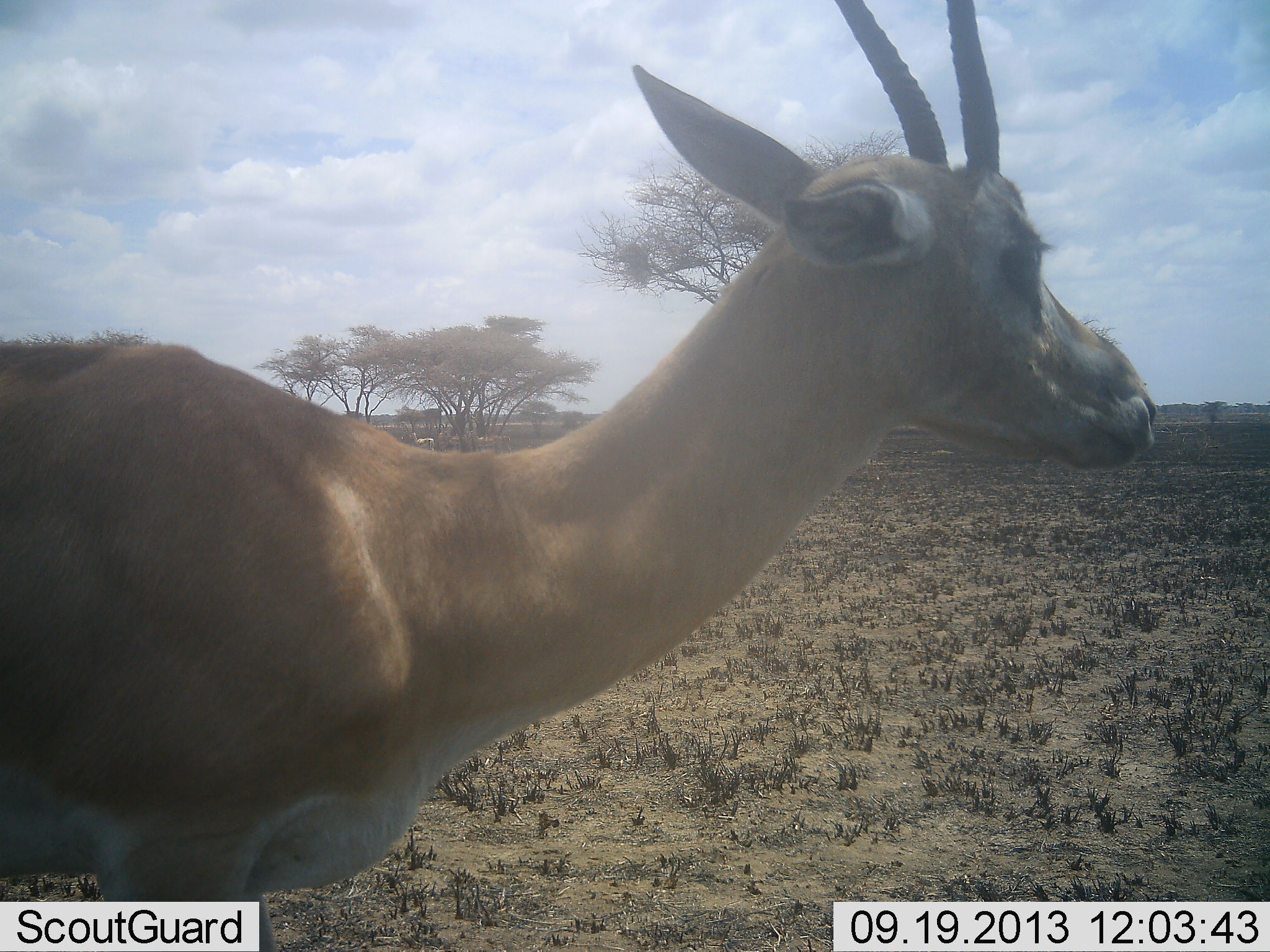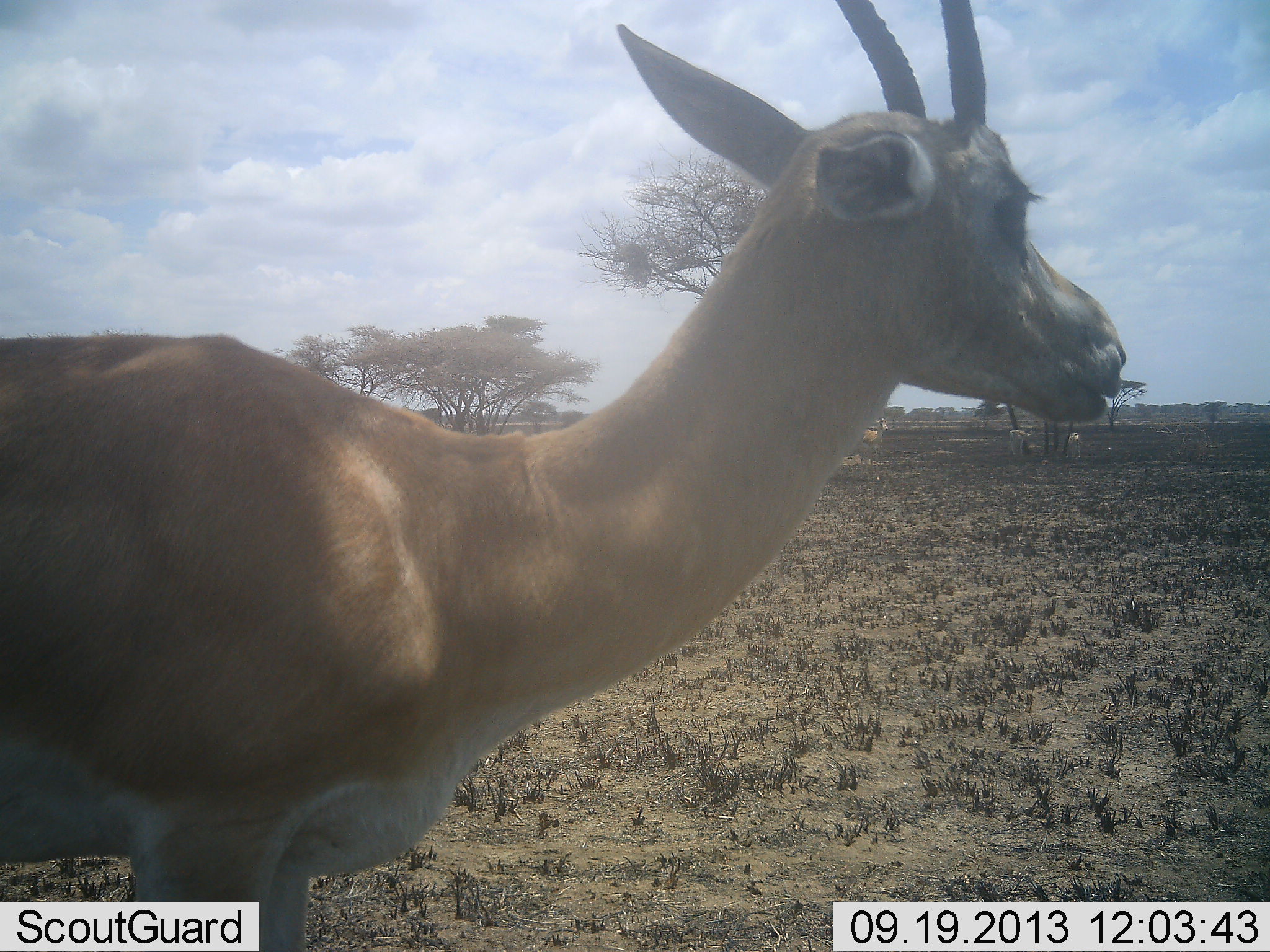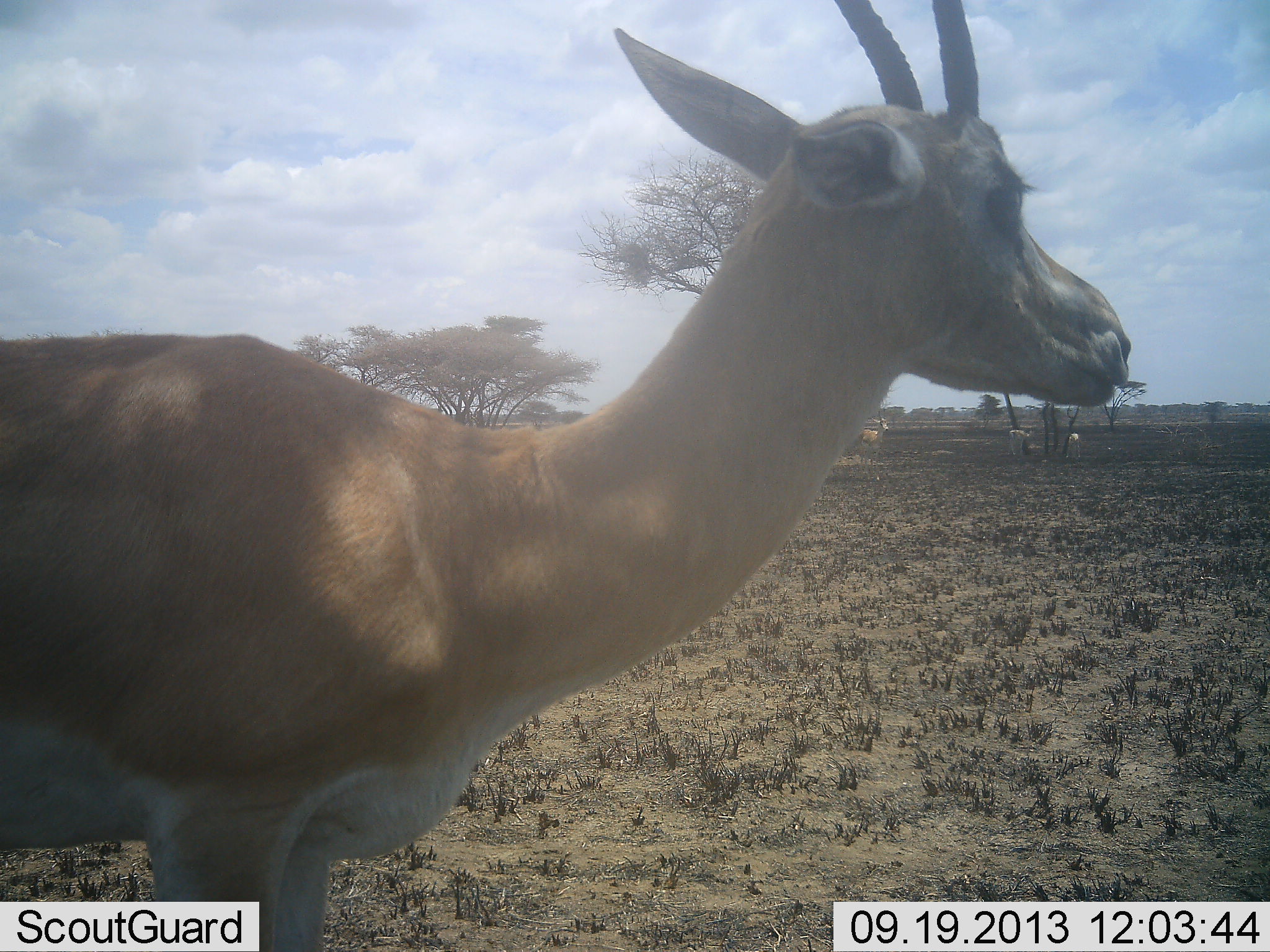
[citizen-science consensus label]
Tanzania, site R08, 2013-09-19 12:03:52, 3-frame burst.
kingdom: Animalia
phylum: Chordata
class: Mammalia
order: Artiodactyla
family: Bovidae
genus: Nanger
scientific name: Nanger granti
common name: grant's gazelle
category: gazellegrants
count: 2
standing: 92%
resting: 0%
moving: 8%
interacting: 0%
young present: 0%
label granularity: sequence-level